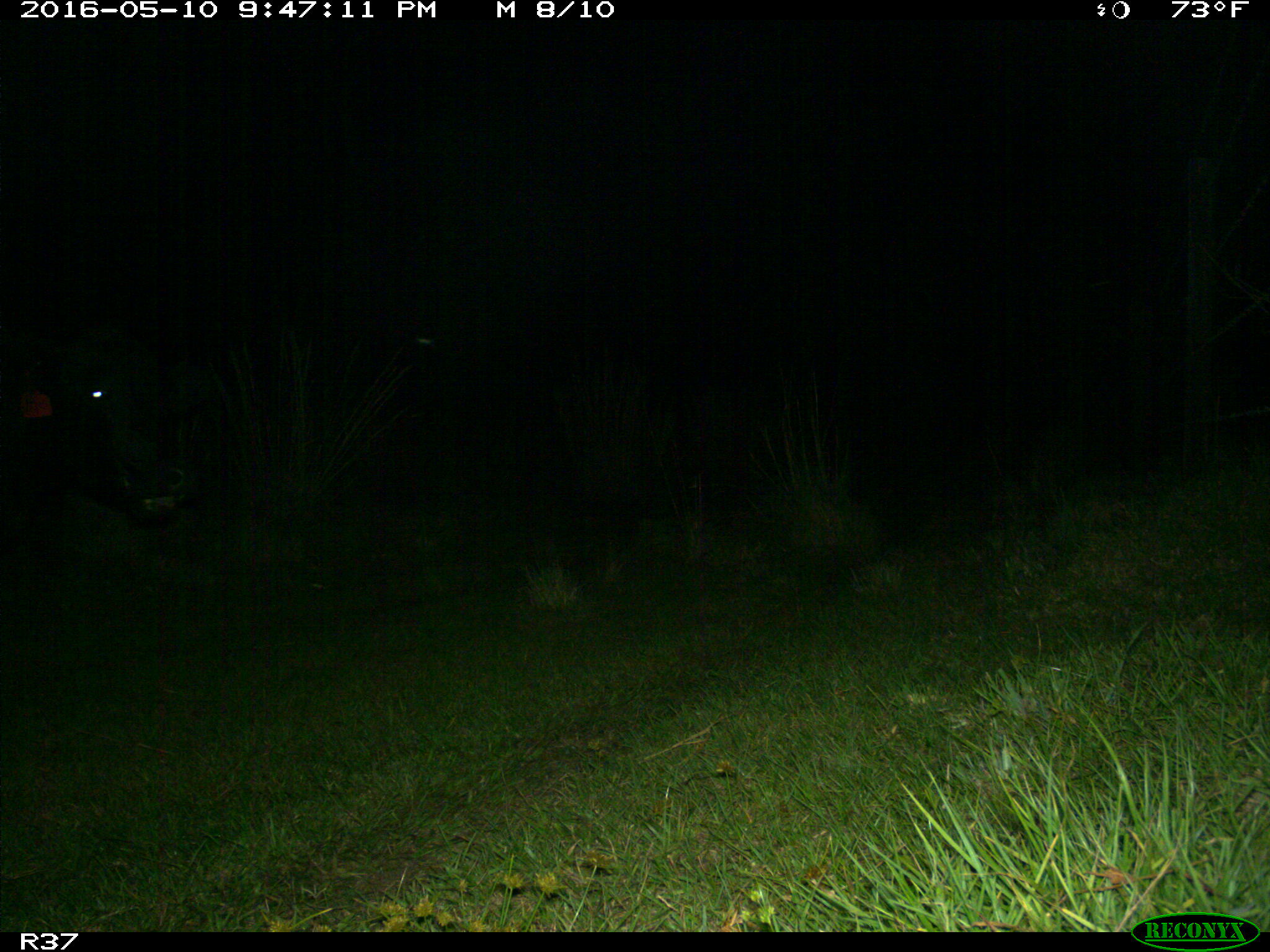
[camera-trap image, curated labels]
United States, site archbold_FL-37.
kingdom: Animalia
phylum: Chordata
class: Mammalia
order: Artiodactyla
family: Bovidae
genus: Bos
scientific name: Bos taurus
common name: domestic cow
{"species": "Bos taurus (domestic cow)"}